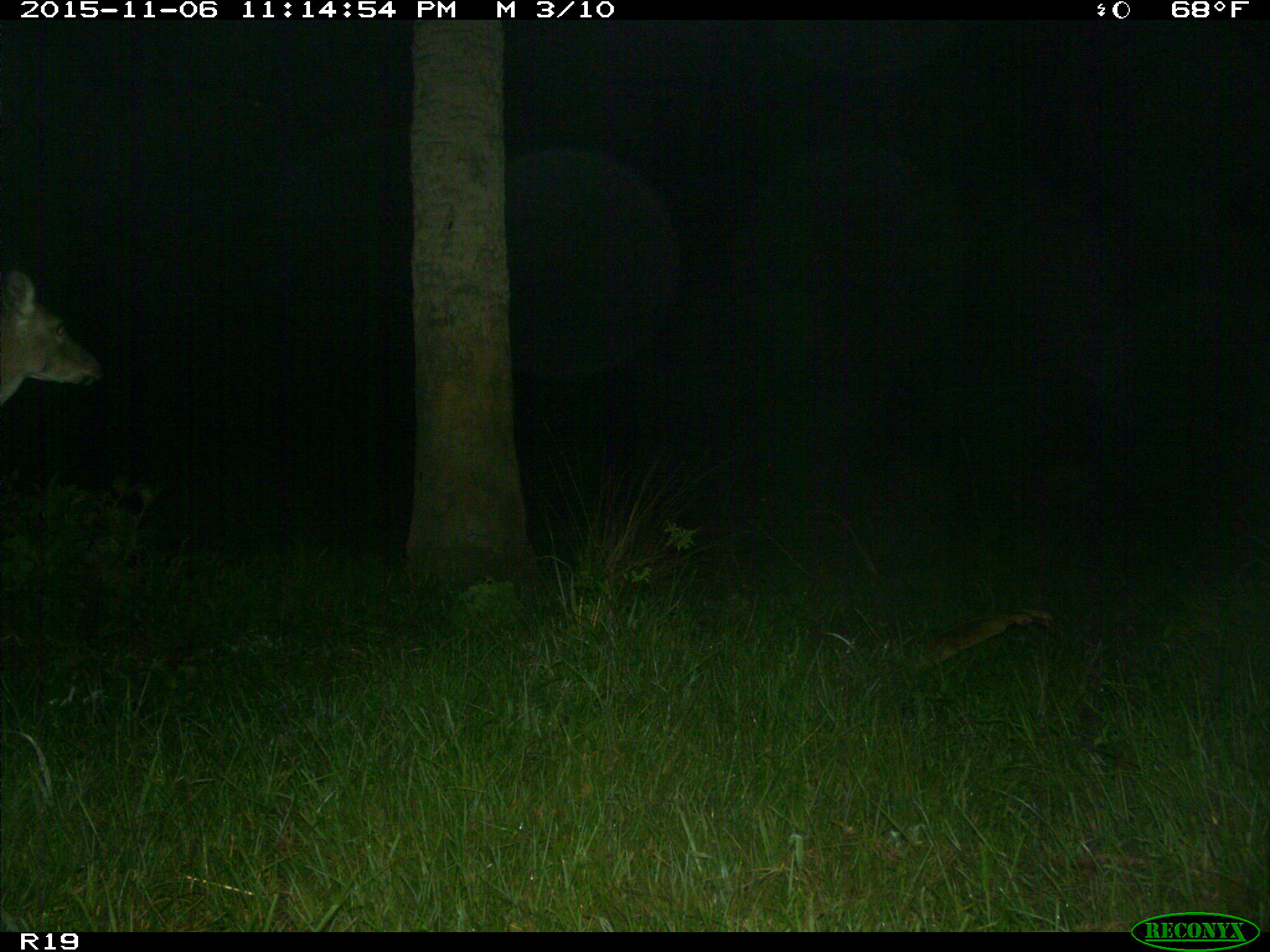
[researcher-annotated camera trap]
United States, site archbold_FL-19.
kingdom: Animalia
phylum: Chordata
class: Mammalia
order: Artiodactyla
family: Cervidae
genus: Odocoileus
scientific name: Odocoileus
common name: deer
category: unidentified deer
Unidentified deer (deer) (Odocoileus).